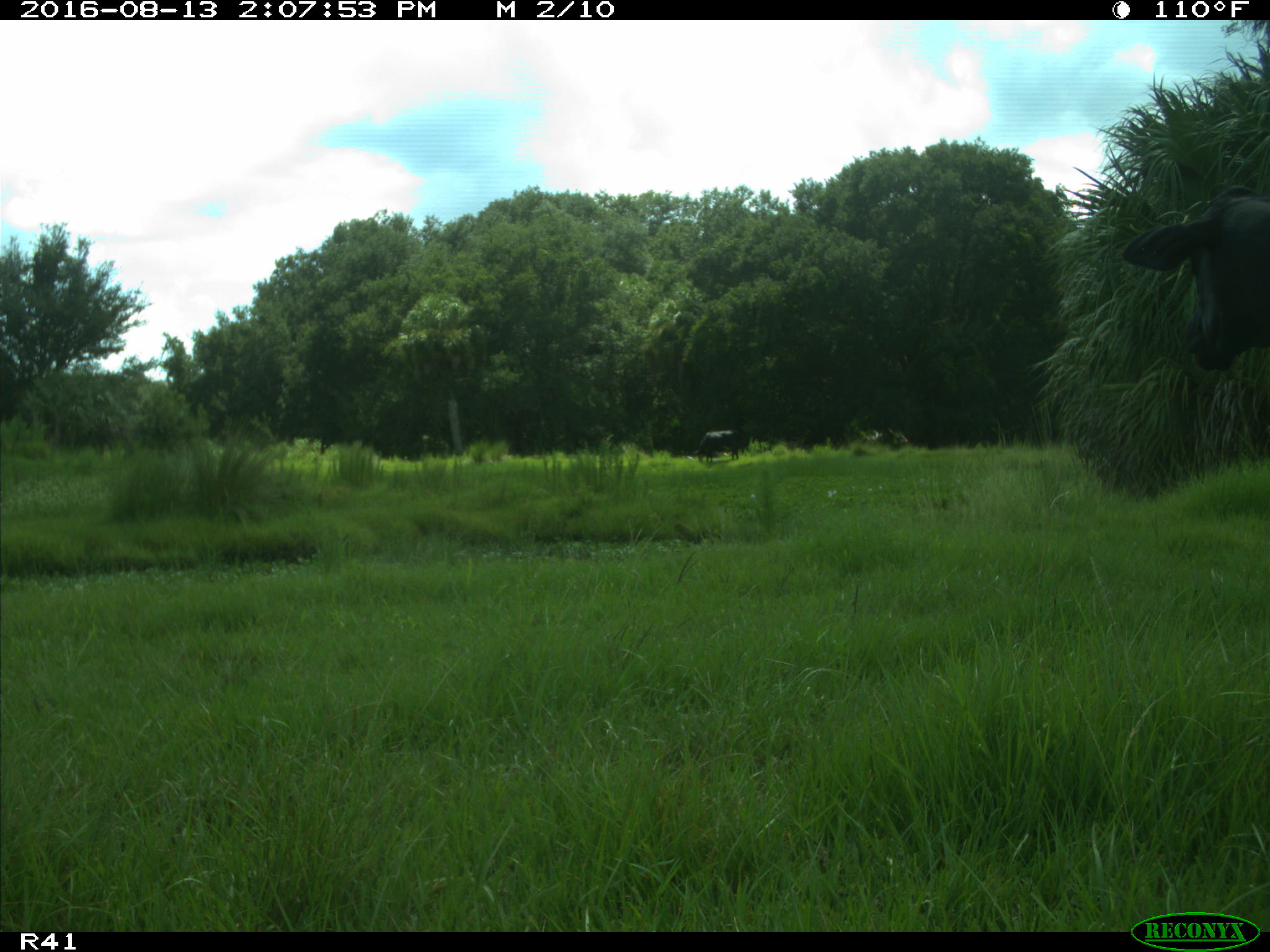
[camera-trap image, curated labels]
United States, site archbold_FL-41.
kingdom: Animalia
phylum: Chordata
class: Mammalia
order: Artiodactyla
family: Bovidae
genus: Bos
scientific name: Bos taurus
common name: domestic cow